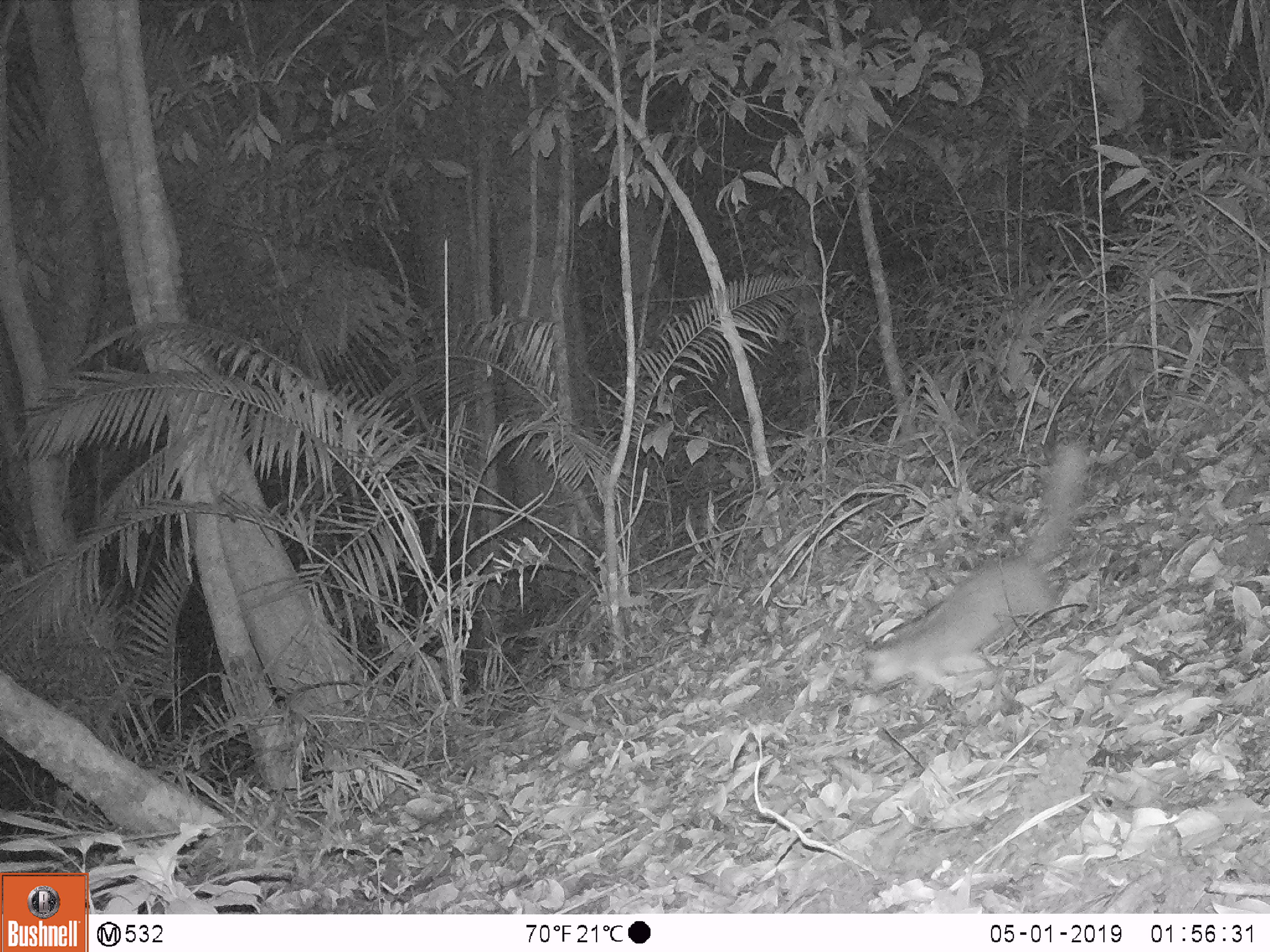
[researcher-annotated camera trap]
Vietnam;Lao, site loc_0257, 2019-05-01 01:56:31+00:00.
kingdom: Animalia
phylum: Chordata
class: Mammalia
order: Carnivora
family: Mustelidae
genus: Melogale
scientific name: Melogale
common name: ferret badger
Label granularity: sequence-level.